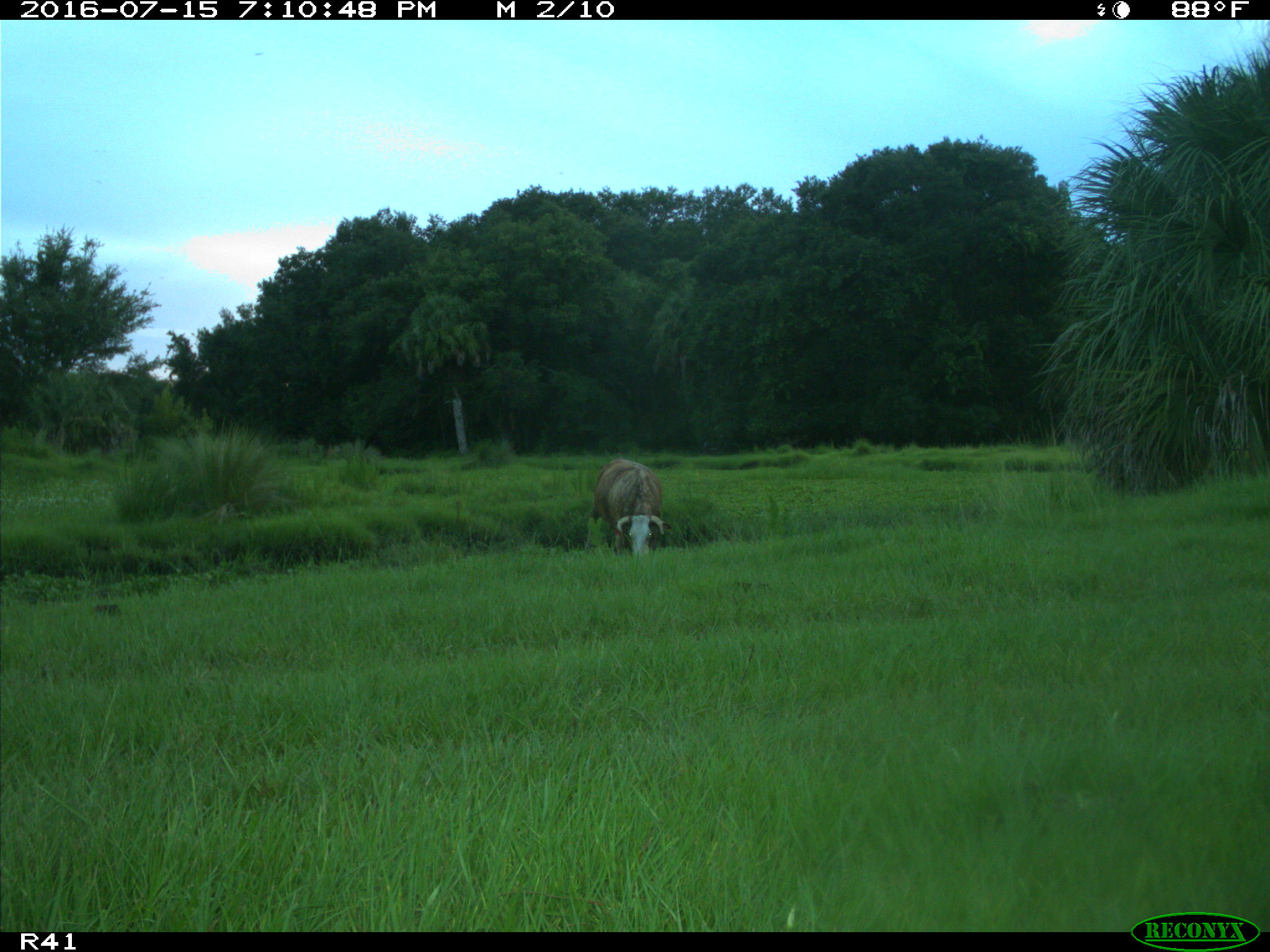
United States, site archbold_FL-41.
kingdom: Animalia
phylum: Chordata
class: Mammalia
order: Artiodactyla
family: Bovidae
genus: Bos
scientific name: Bos taurus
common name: domestic cow